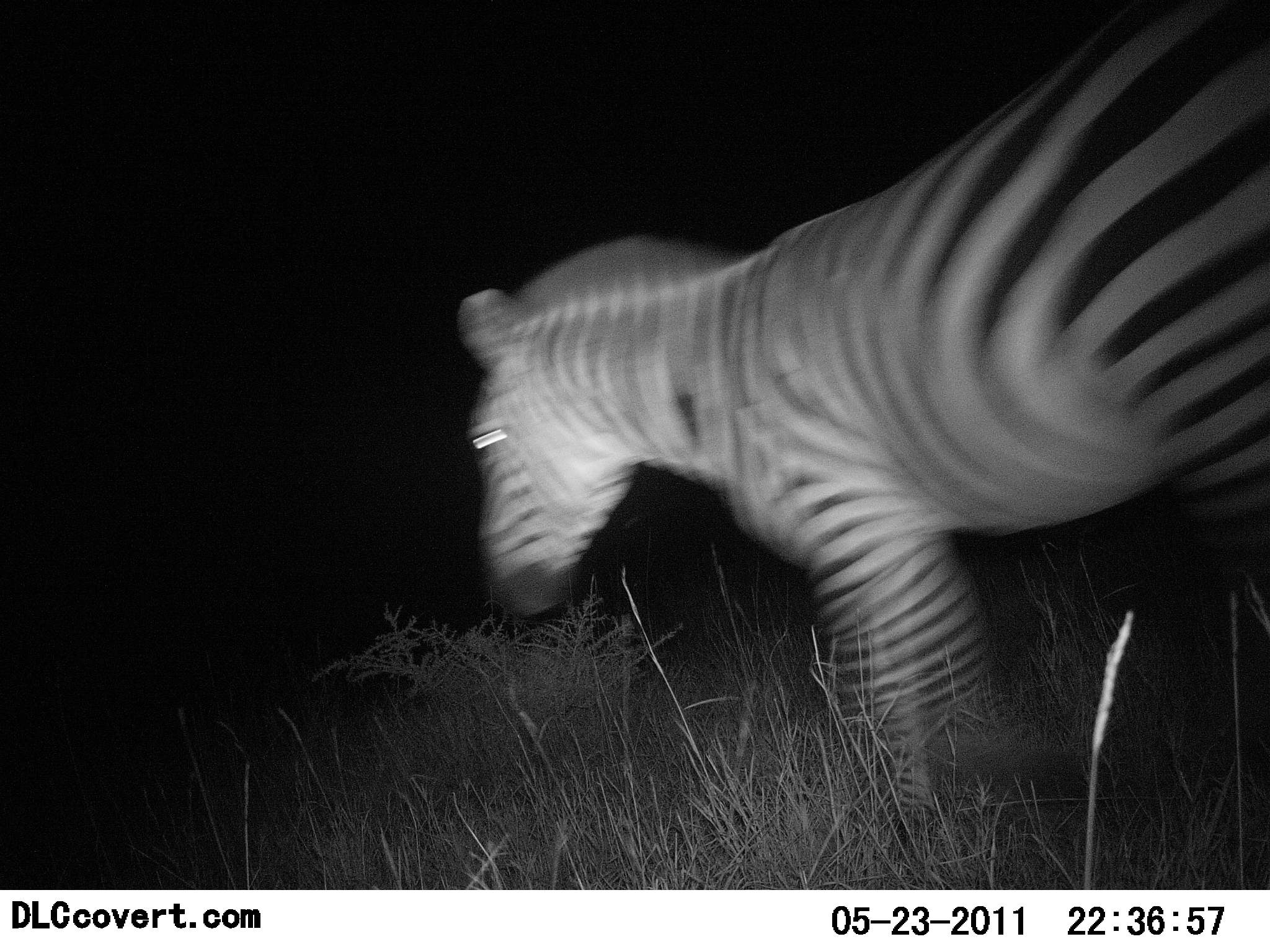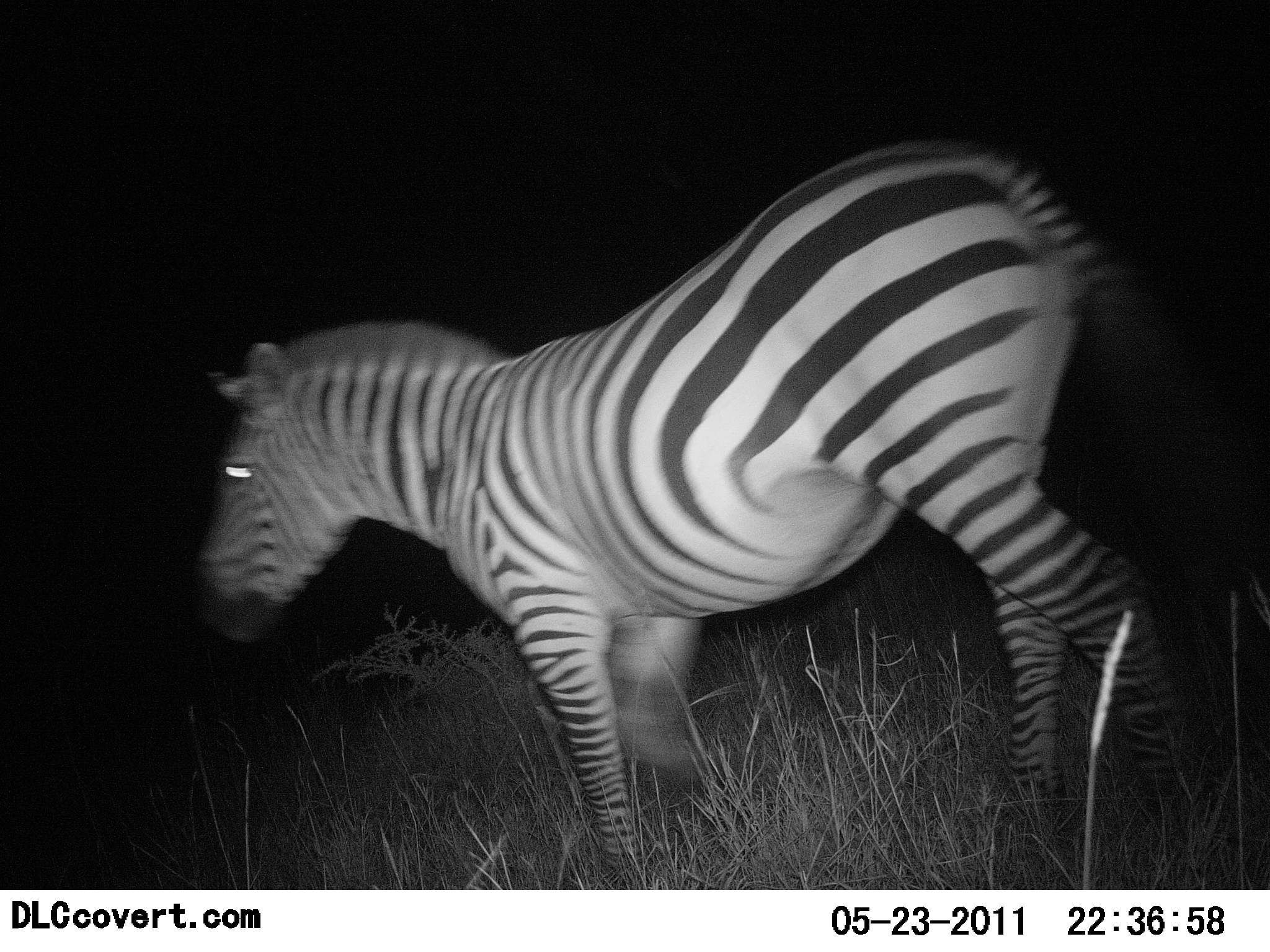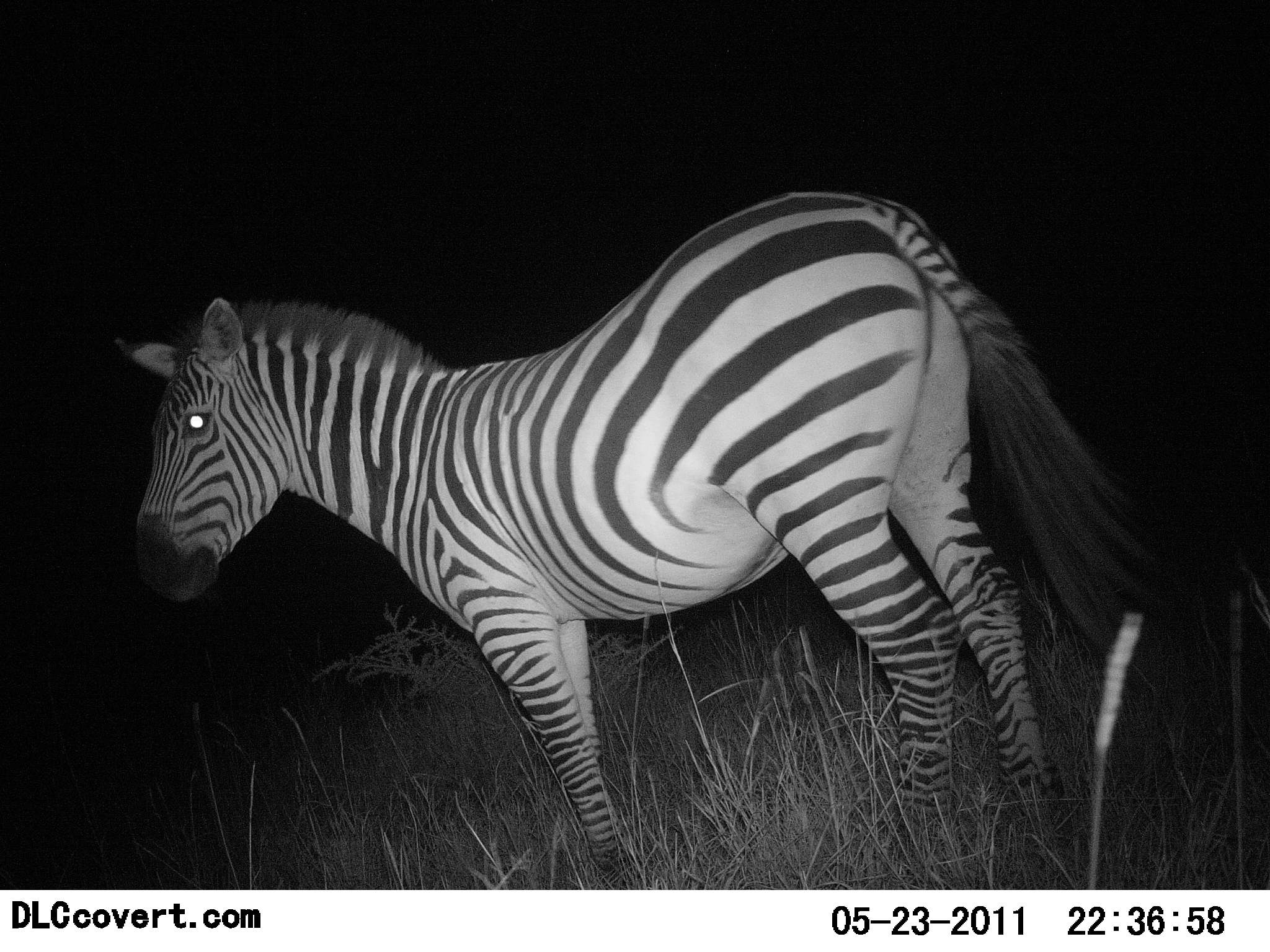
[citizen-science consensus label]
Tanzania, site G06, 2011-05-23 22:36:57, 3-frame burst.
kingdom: Animalia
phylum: Chordata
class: Mammalia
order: Perissodactyla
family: Equidae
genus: Equus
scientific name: Equus quagga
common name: plains zebra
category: zebra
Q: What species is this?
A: Zebra (plains zebra) (Equus quagga).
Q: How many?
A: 1.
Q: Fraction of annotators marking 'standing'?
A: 27%.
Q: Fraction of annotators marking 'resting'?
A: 0%.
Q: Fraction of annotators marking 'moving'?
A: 82%.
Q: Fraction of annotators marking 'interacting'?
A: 0%.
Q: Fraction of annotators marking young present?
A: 0%.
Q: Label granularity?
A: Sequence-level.